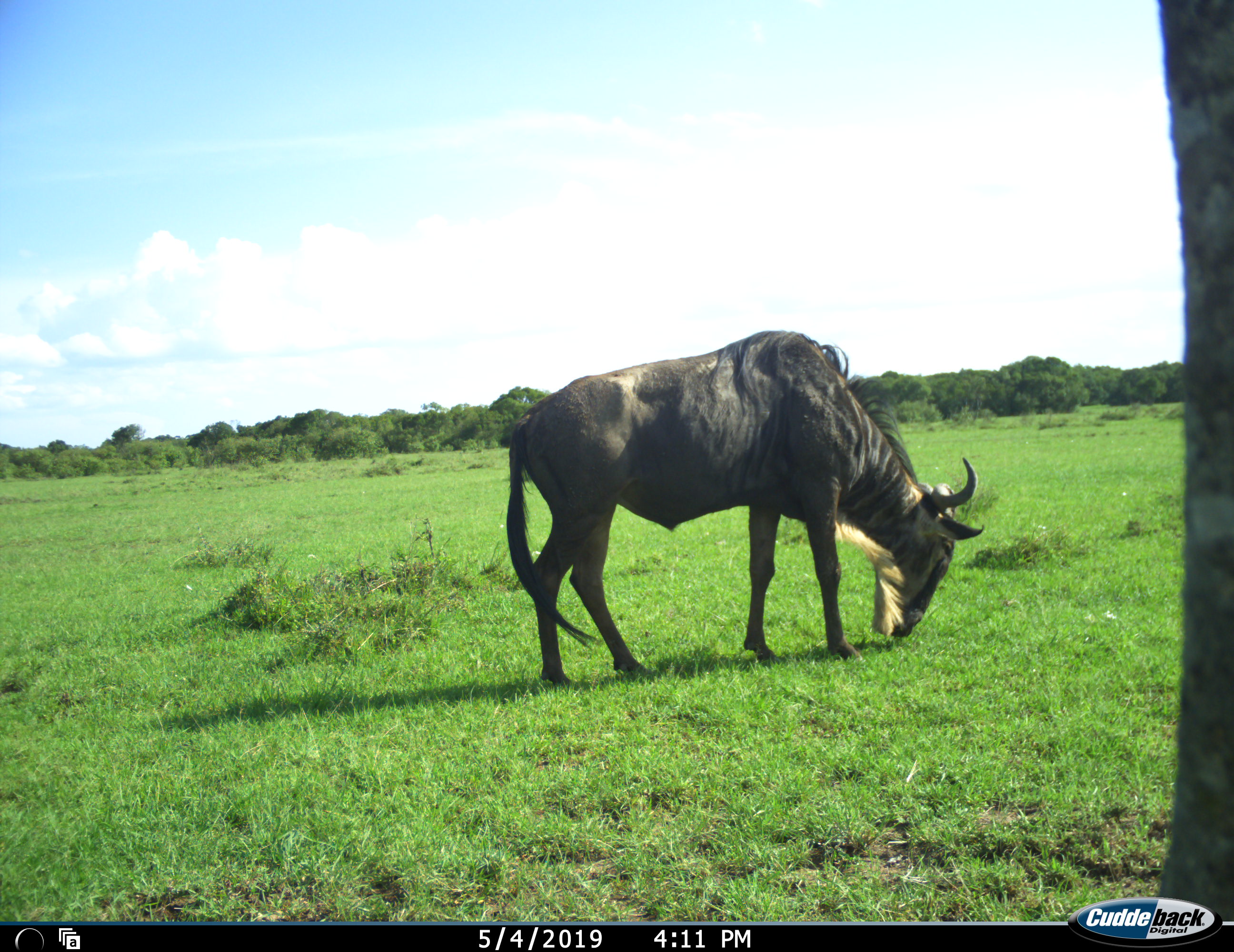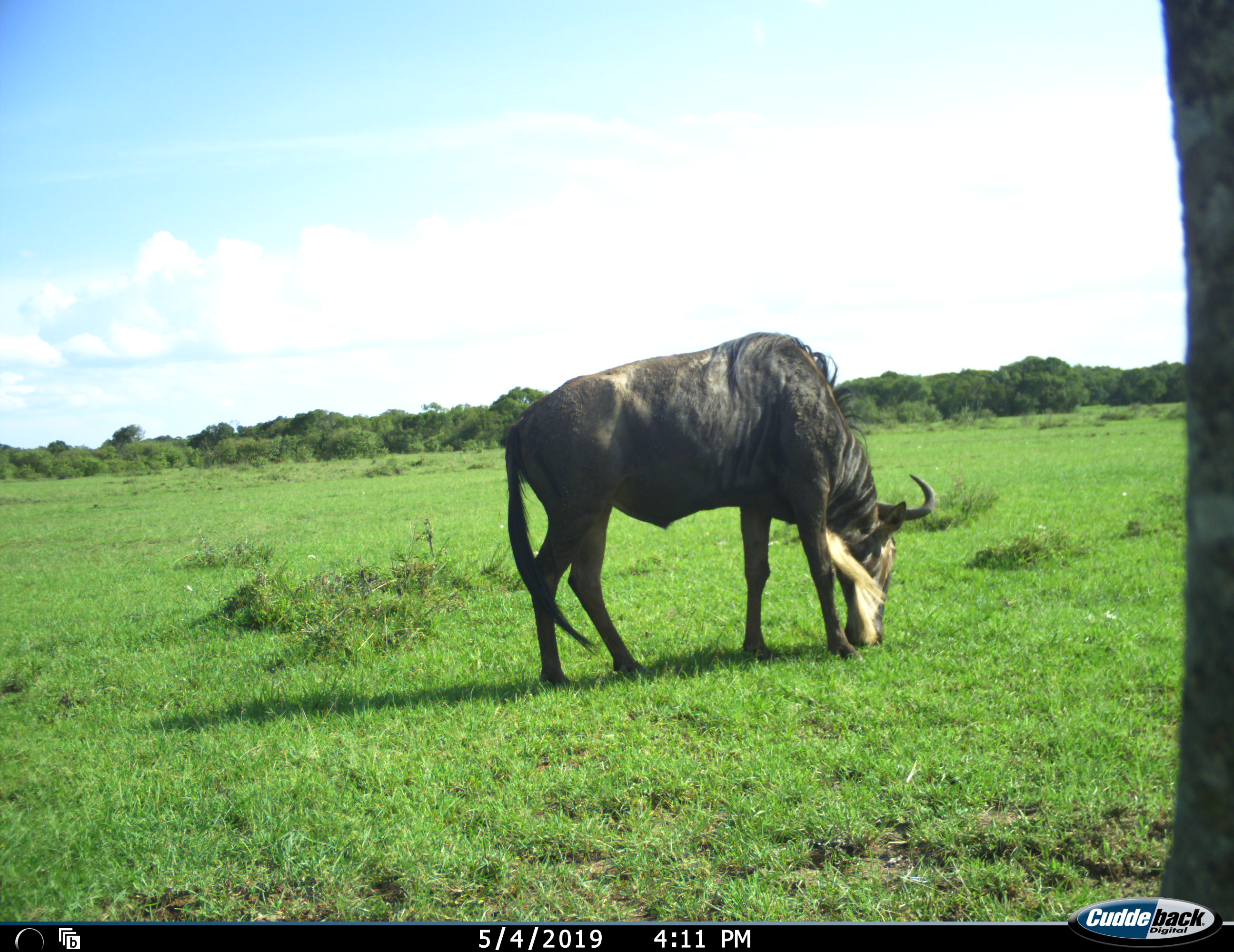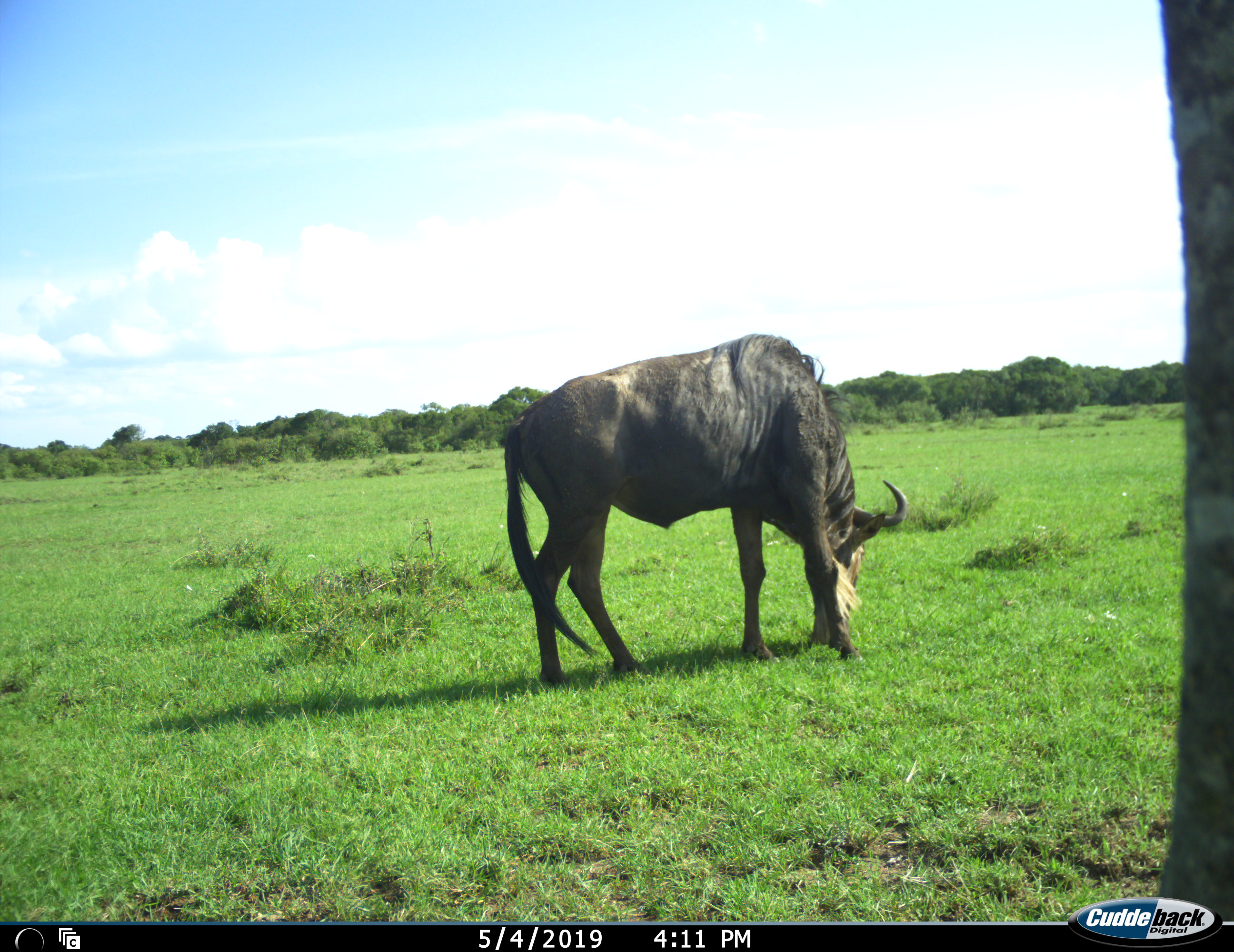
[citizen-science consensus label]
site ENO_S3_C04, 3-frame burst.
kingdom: Animalia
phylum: Chordata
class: Mammalia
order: Artiodactyla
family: Bovidae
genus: Connochaetes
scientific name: Connochaetes taurinus taurinus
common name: blue wildebeest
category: wildebeestblue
Wildebeestblue (blue wildebeest) (Connochaetes taurinus taurinus), count 1. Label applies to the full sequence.